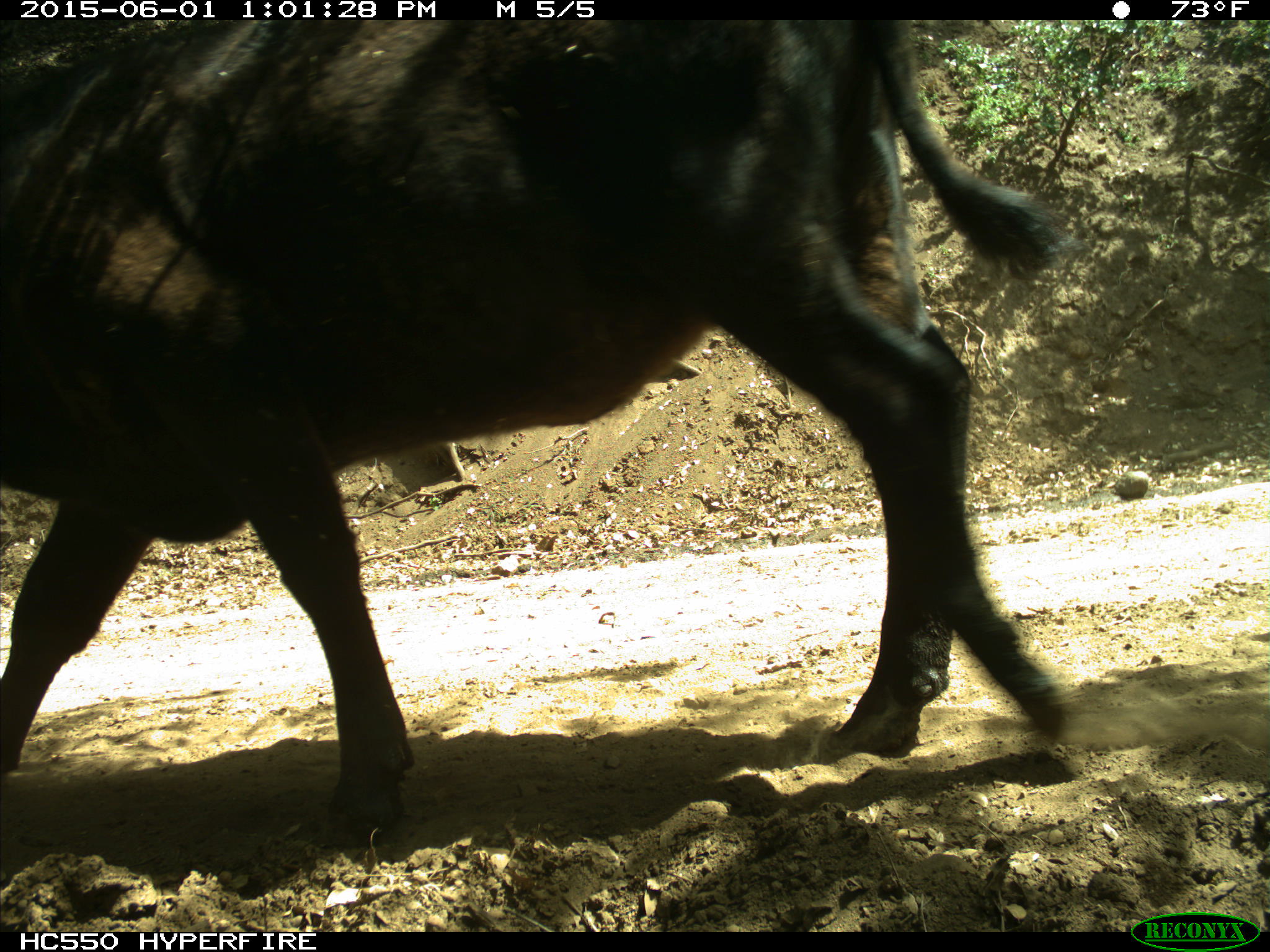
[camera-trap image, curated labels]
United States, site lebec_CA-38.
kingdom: Animalia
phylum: Chordata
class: Mammalia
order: Artiodactyla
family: Bovidae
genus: Bos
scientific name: Bos taurus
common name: domestic cow